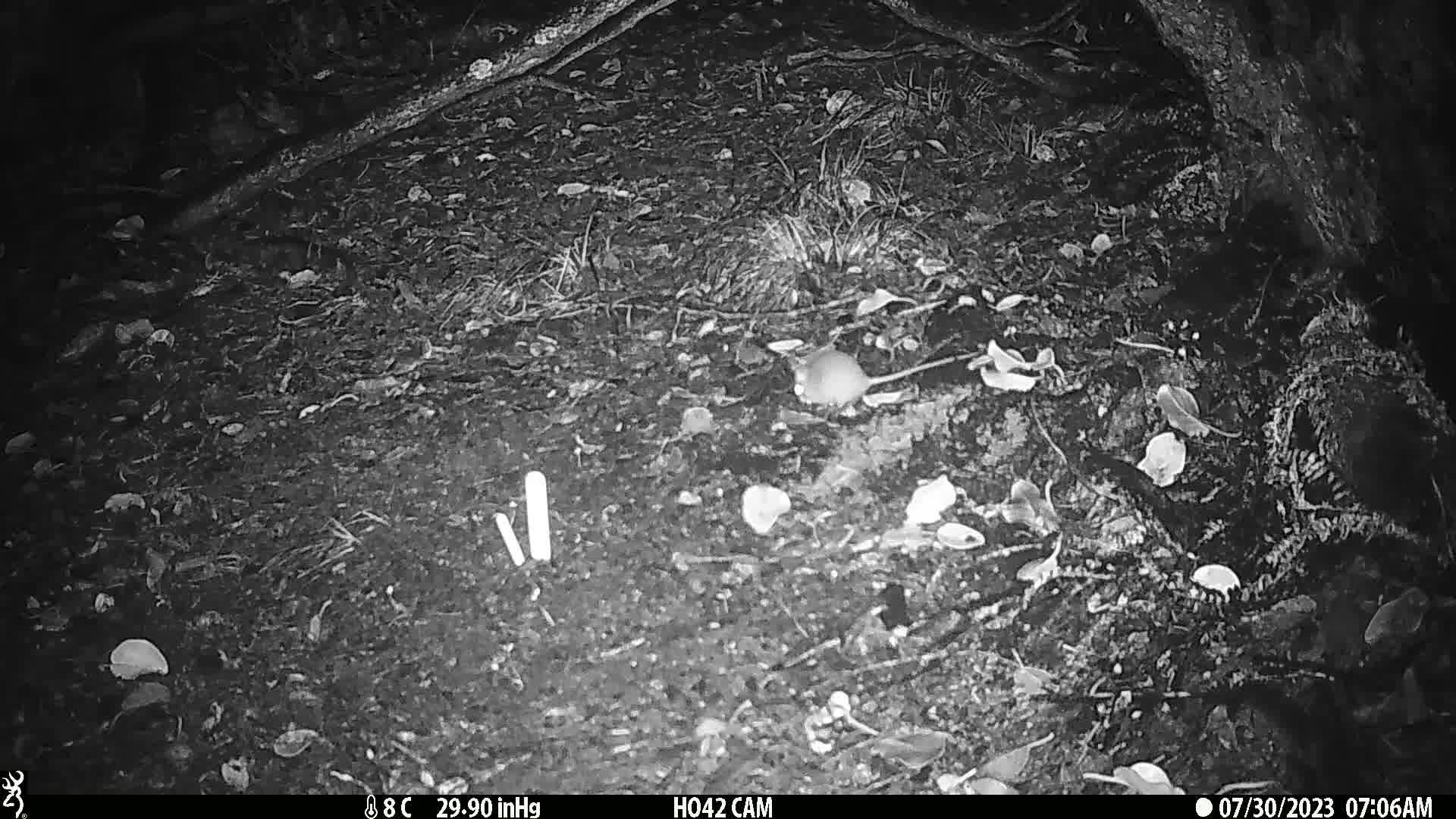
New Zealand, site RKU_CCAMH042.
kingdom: Animalia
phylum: Chordata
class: Mammalia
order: Rodentia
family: Muridae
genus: Rattus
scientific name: Rattus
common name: rat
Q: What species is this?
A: Rat (Rattus).